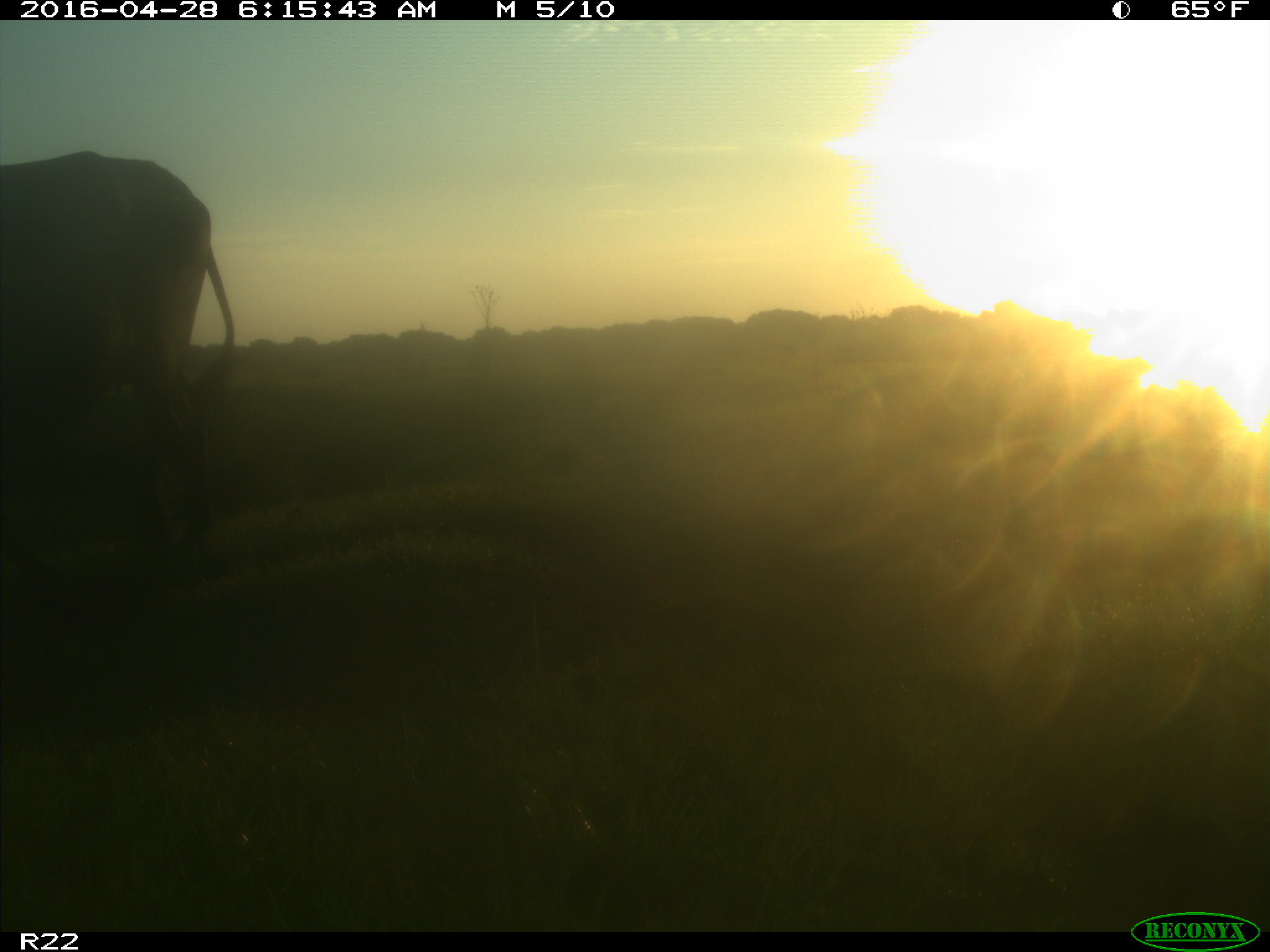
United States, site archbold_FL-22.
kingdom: Animalia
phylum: Chordata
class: Mammalia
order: Artiodactyla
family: Bovidae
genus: Bos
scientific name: Bos taurus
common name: domestic cow